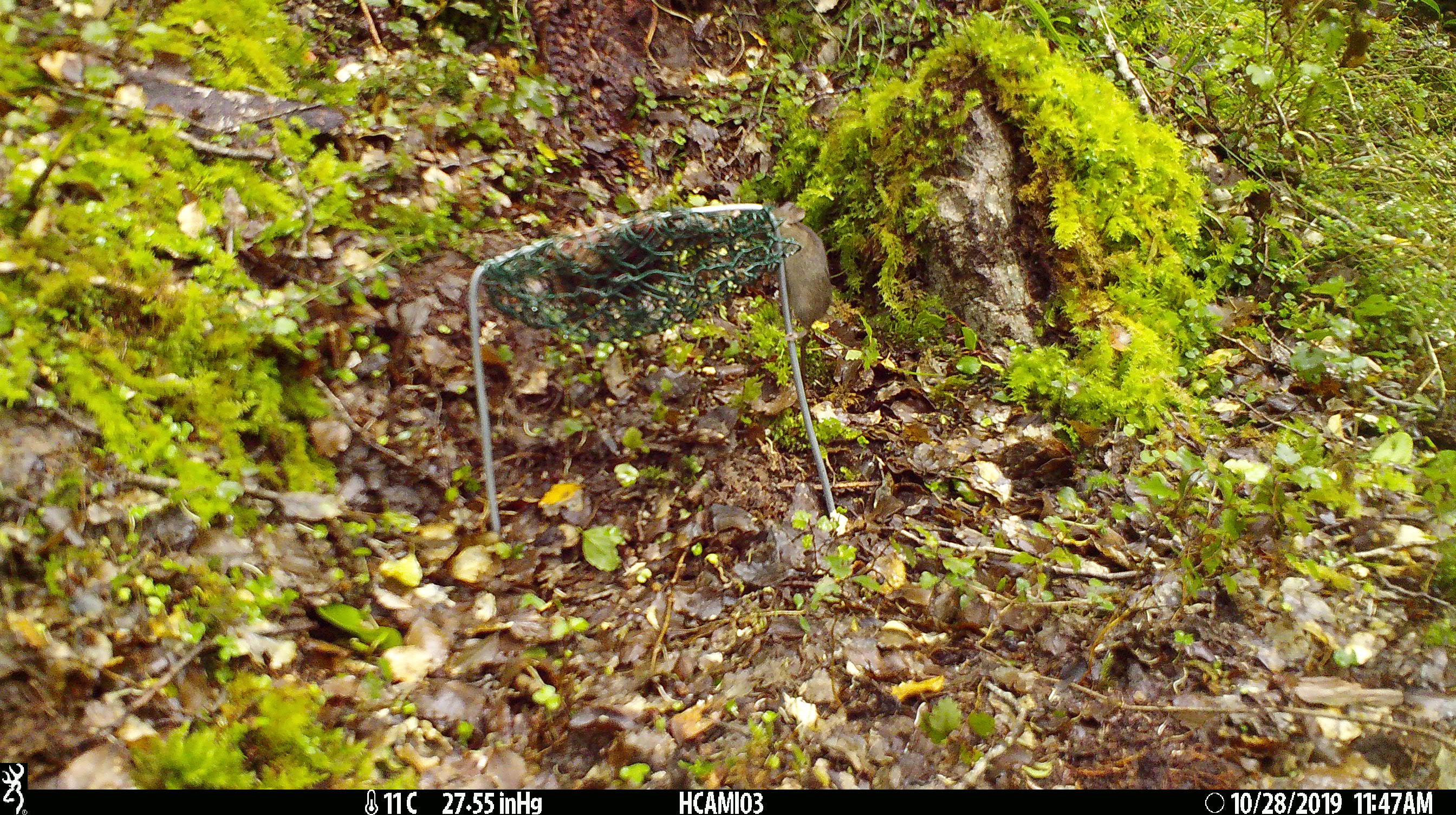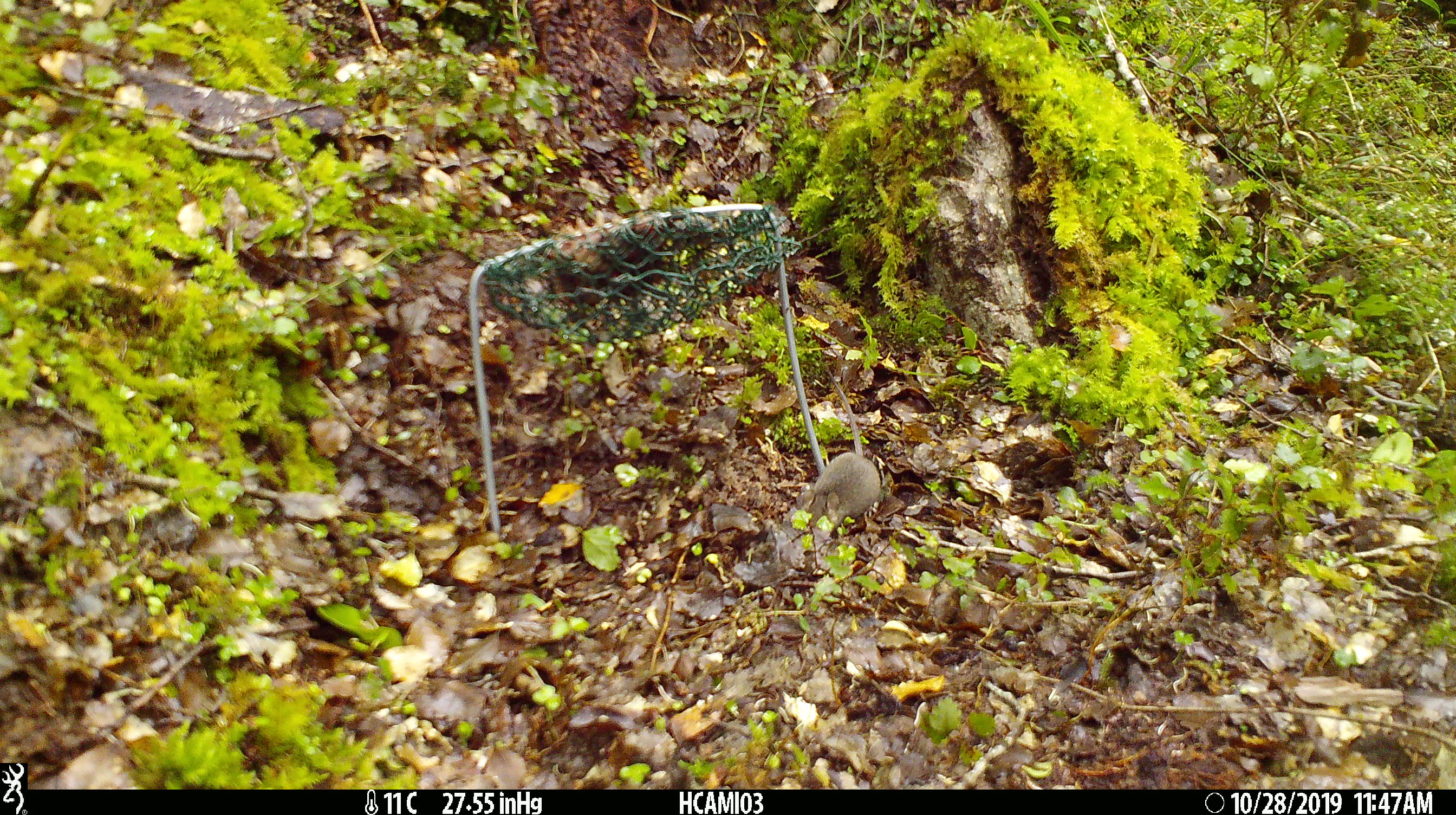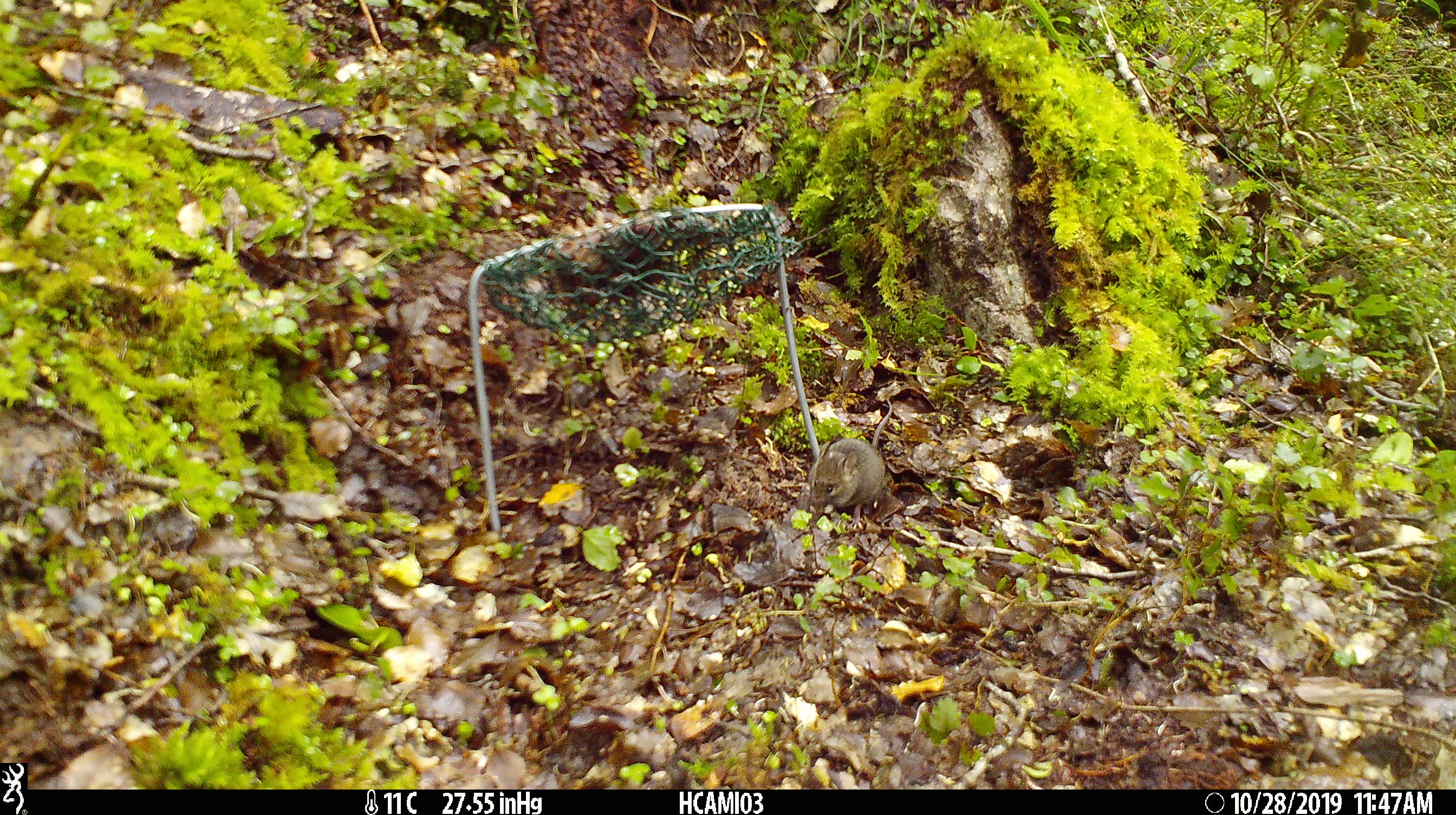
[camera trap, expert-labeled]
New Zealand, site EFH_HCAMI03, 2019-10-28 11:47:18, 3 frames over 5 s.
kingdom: Animalia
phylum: Chordata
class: Mammalia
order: Rodentia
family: Muridae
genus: Mus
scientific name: Mus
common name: mouse